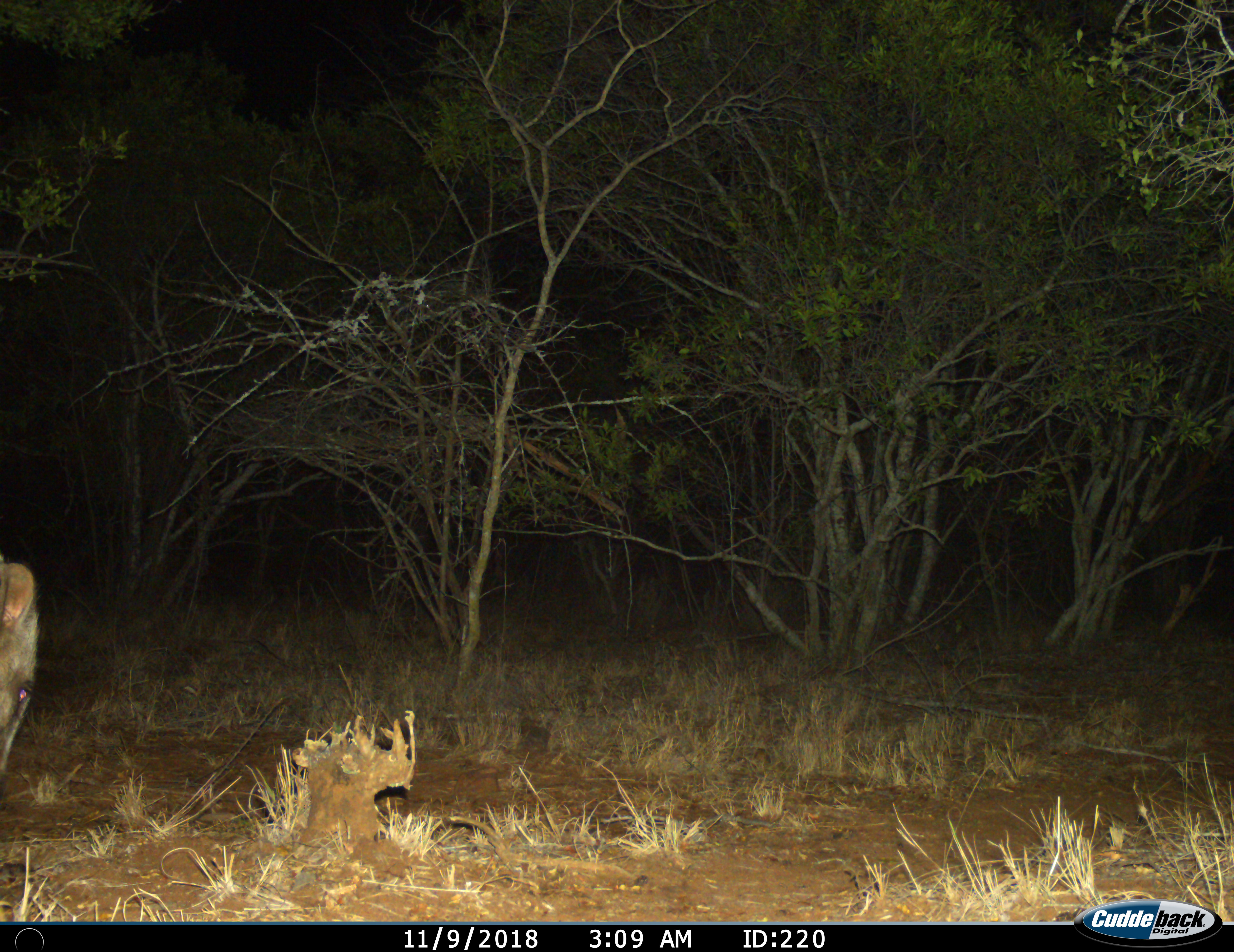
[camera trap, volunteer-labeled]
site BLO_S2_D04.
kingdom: Animalia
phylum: Chordata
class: Mammalia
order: Carnivora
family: Hyaenidae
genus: Crocuta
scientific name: Crocuta crocuta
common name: spotted hyena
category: hyenaspotted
Hyenaspotted (spotted hyena) (Crocuta crocuta), count 1. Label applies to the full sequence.